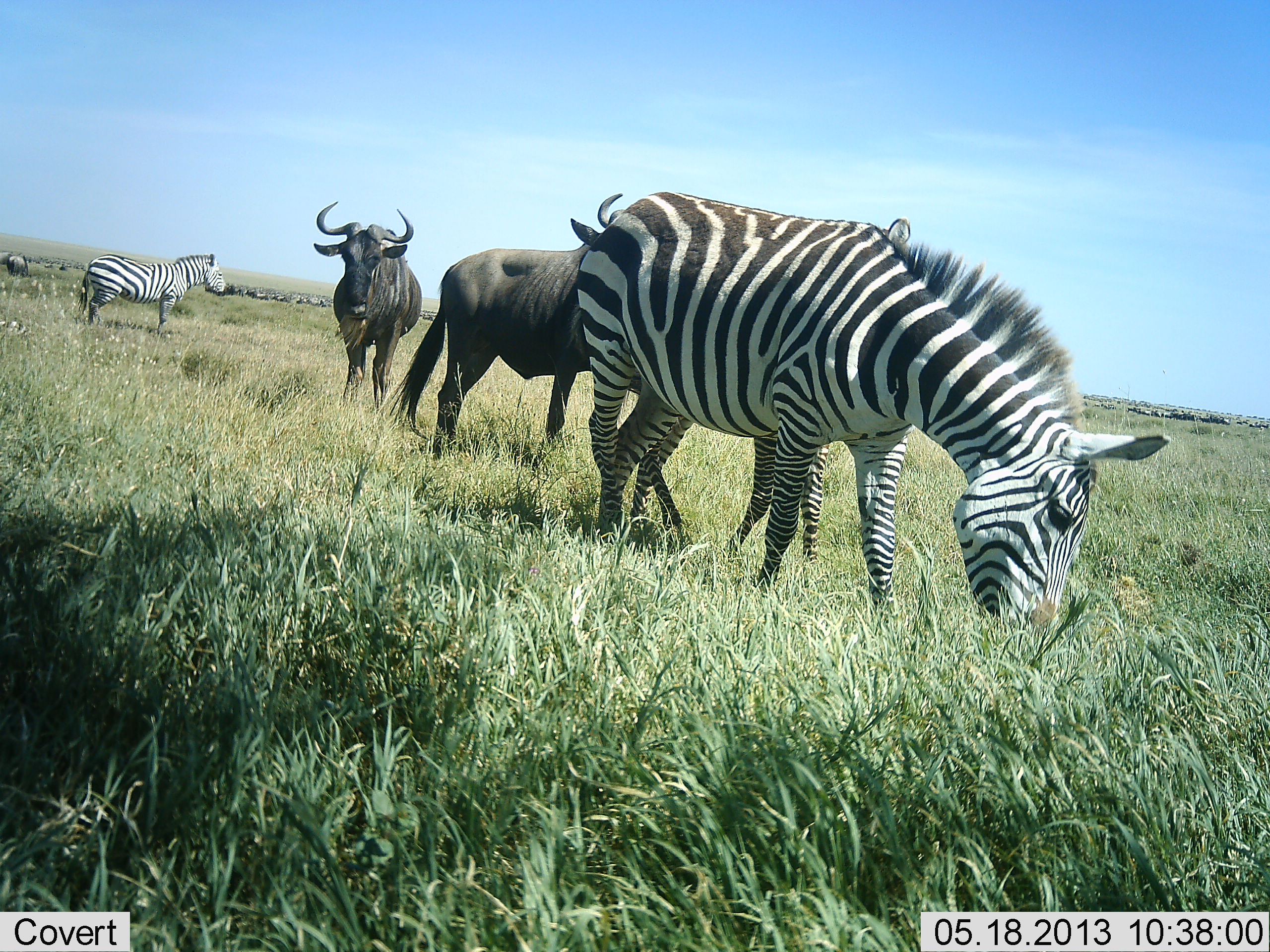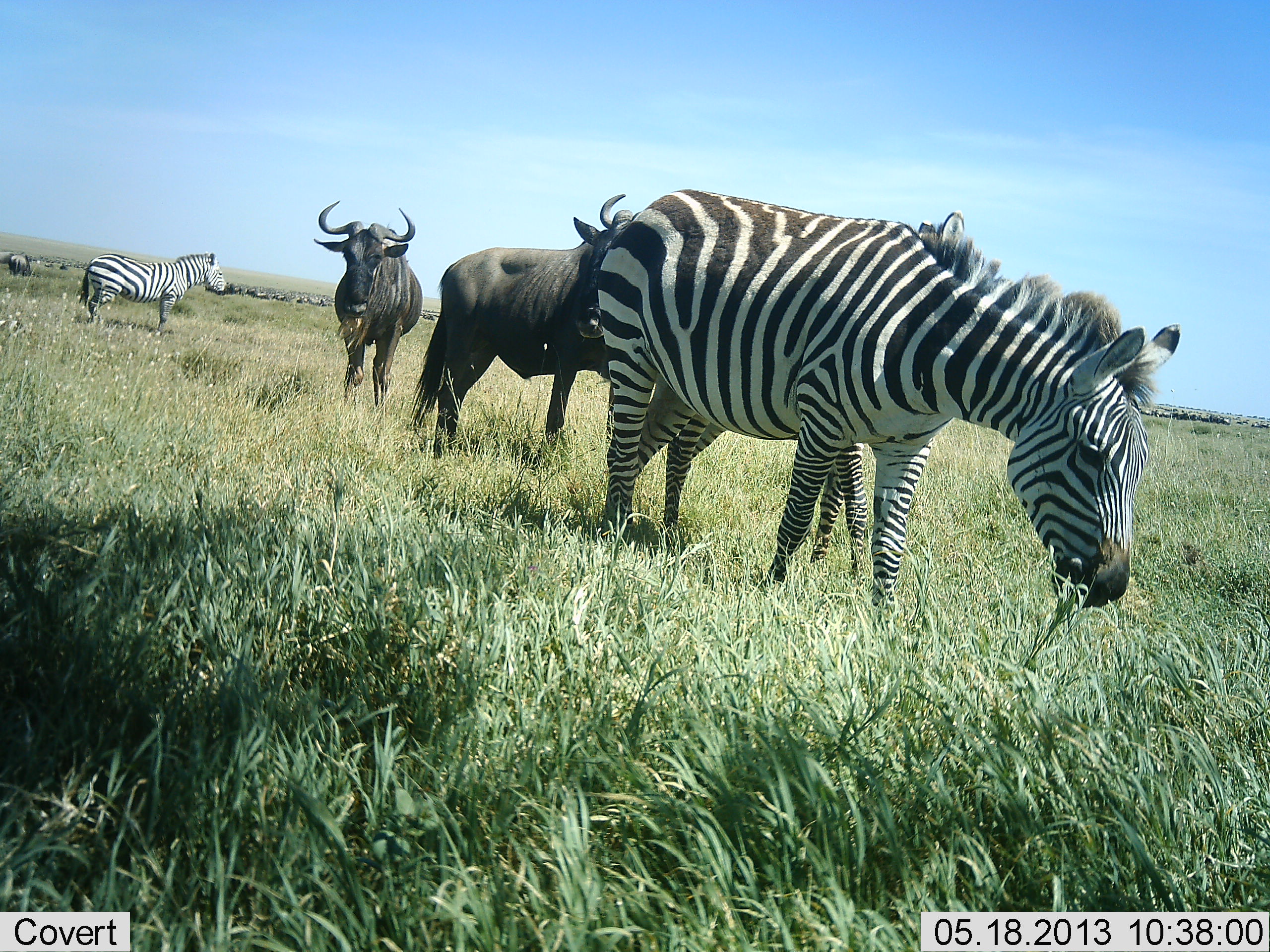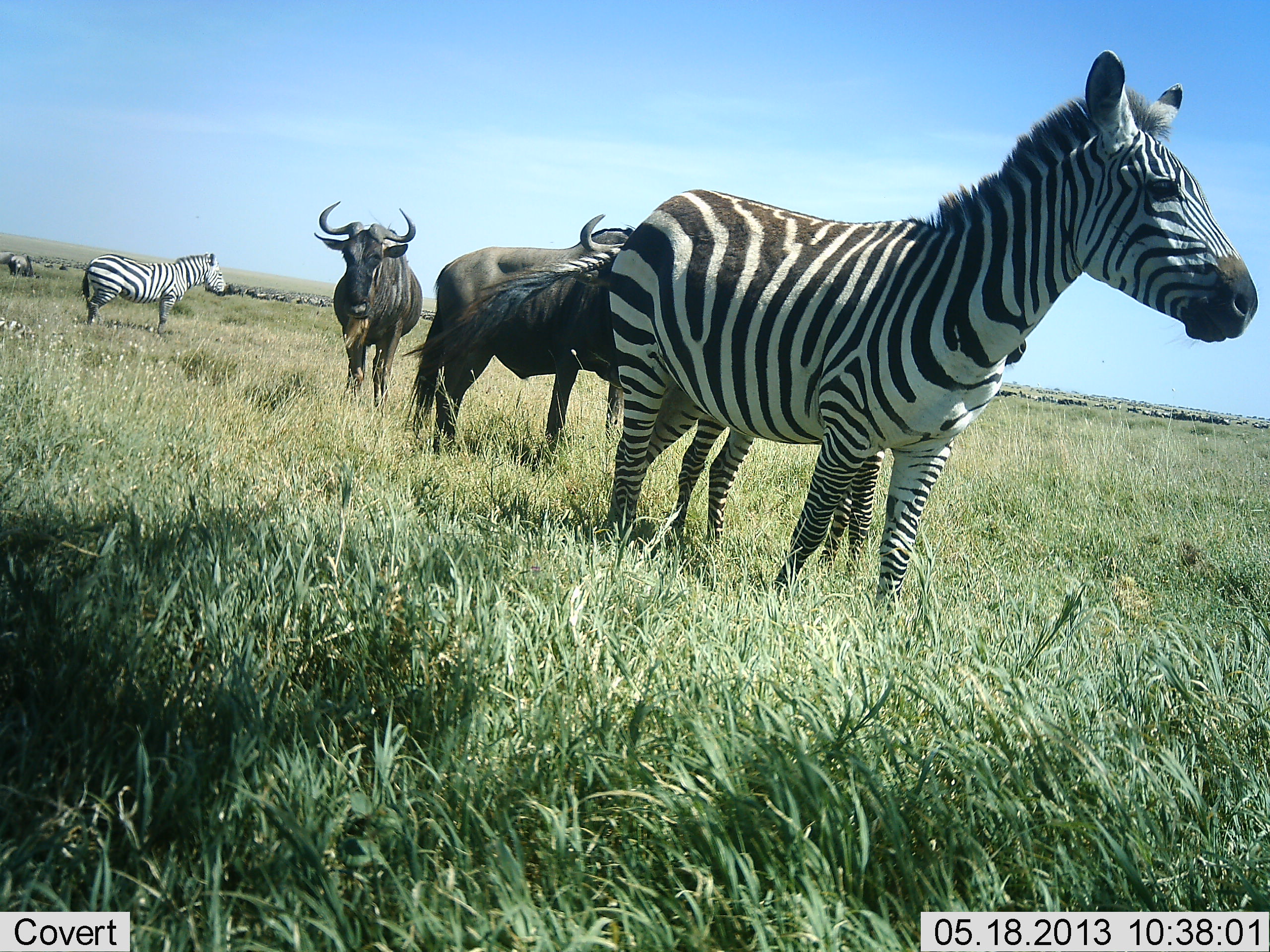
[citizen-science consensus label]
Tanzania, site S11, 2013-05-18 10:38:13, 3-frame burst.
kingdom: Animalia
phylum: Chordata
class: Mammalia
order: Artiodactyla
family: Bovidae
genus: Connochaetes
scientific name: Connochaetes taurinus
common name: blue wildebeest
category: wildebeest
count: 2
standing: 88%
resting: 0%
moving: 6%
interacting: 0%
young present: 0%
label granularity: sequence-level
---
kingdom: Animalia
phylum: Chordata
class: Mammalia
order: Perissodactyla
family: Equidae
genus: Equus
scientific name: Equus quagga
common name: plains zebra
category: zebra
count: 3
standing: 94%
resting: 0%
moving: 6%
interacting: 0%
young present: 9%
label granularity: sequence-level